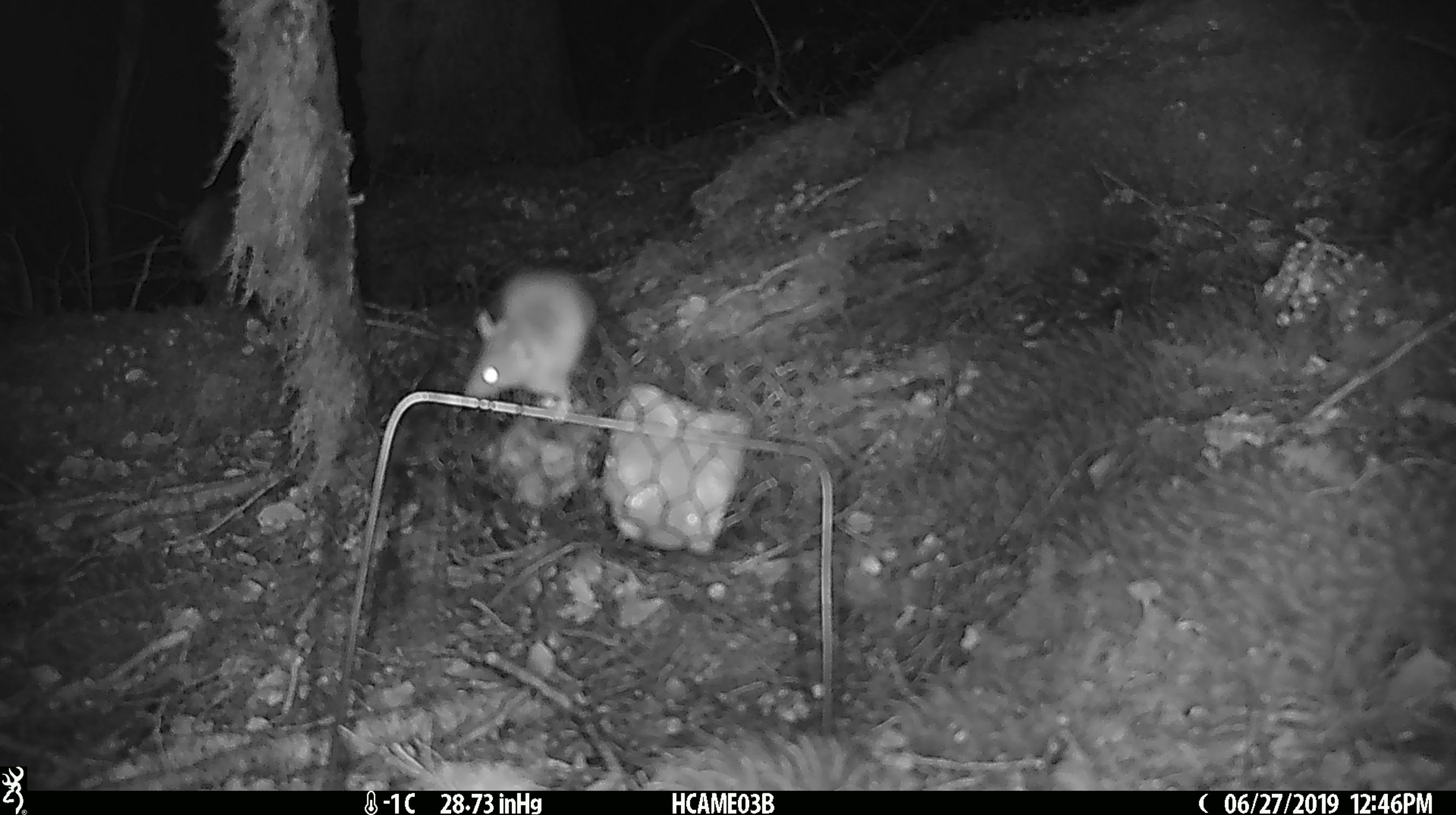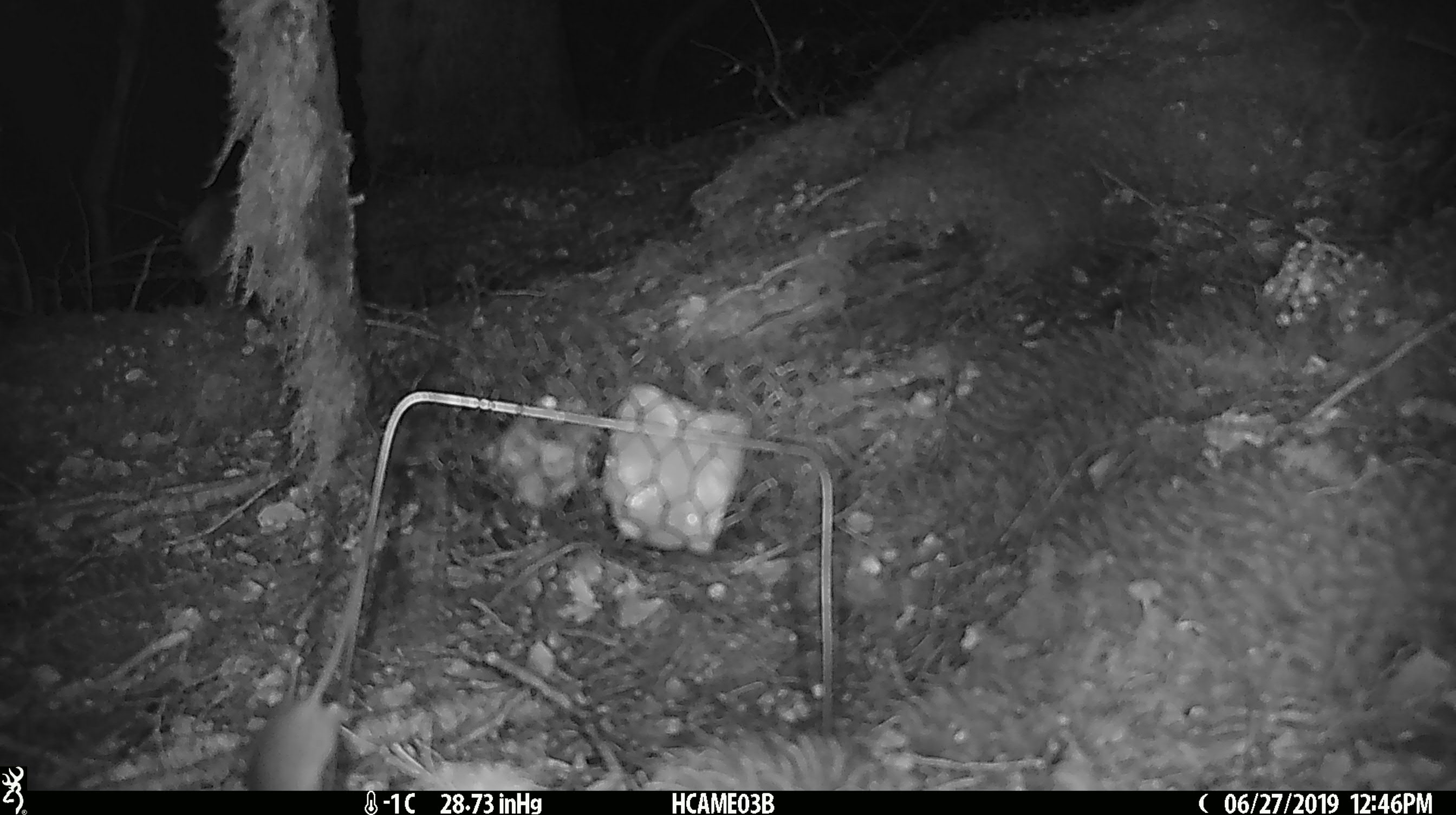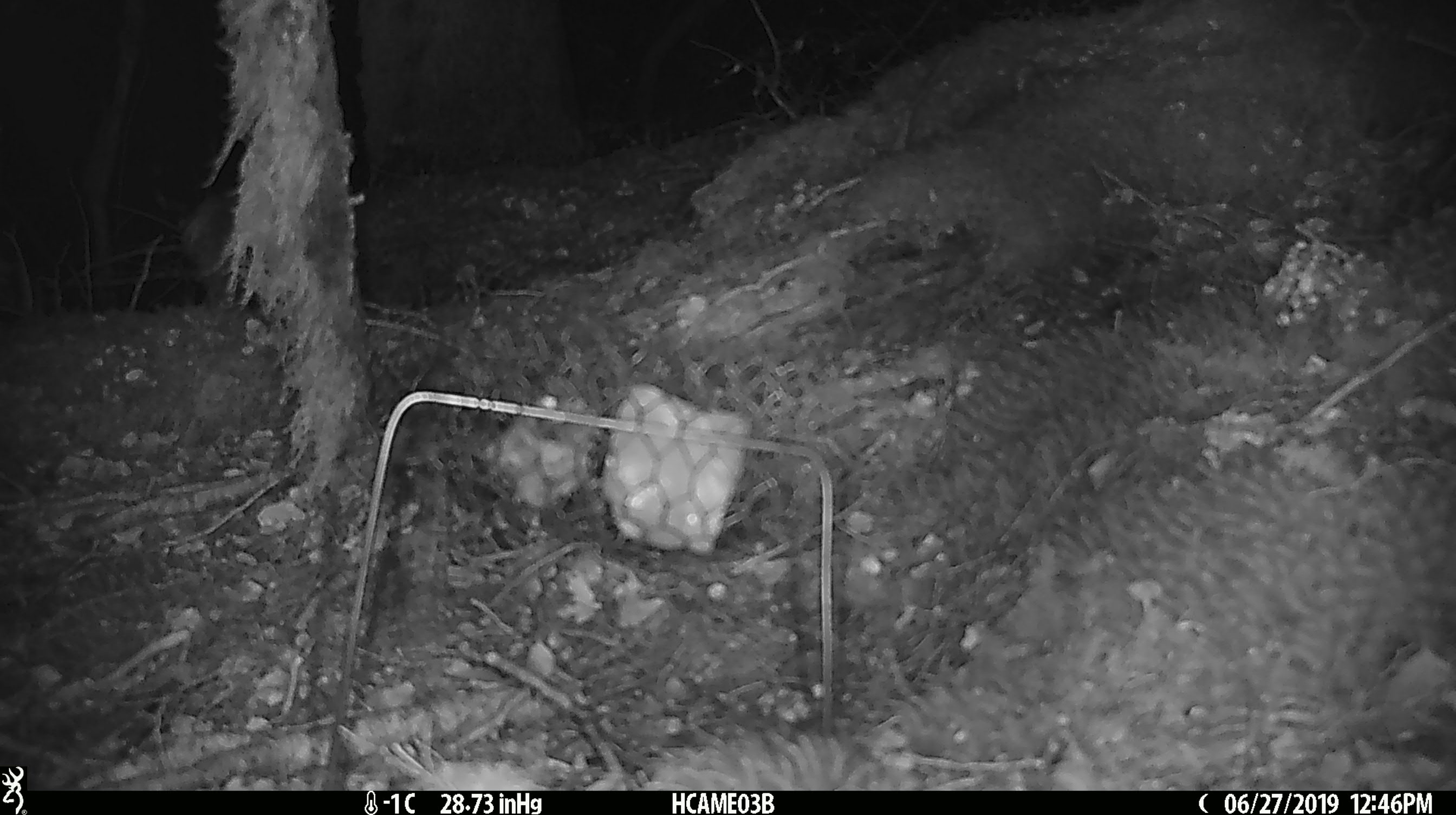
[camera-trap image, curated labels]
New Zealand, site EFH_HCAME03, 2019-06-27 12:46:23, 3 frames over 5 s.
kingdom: Animalia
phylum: Chordata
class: Mammalia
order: Rodentia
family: Muridae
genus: Mus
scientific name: Mus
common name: mouse